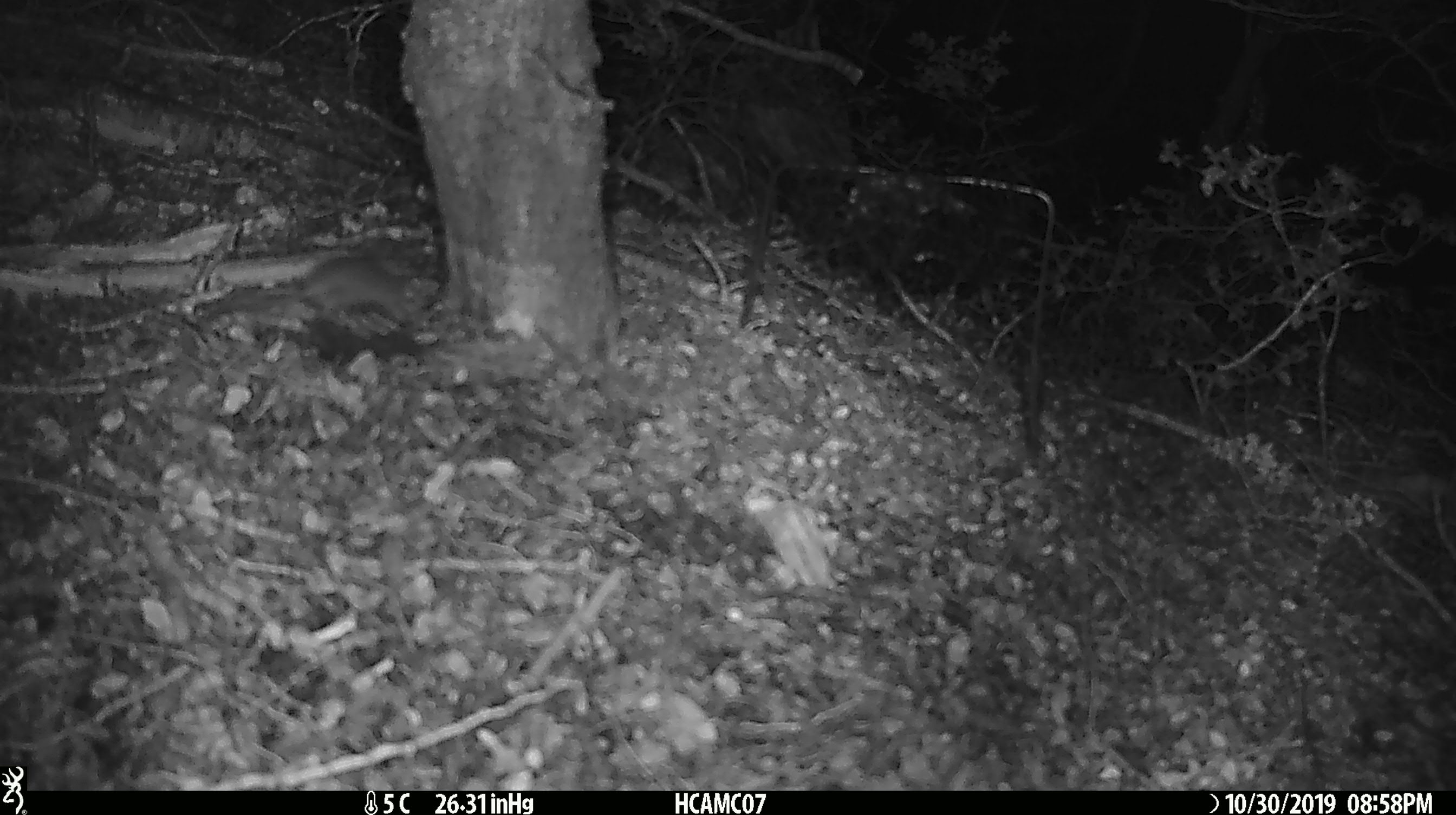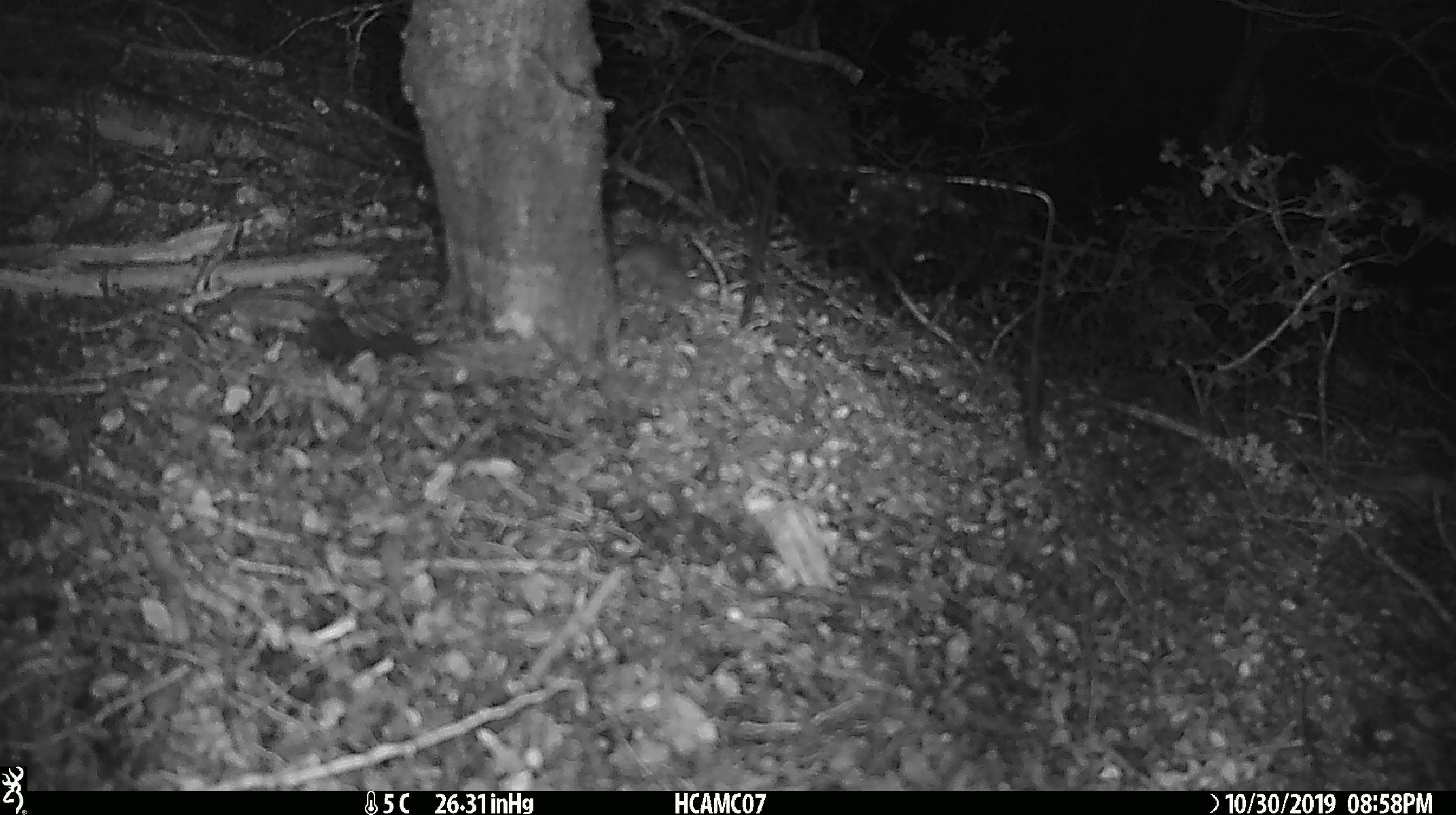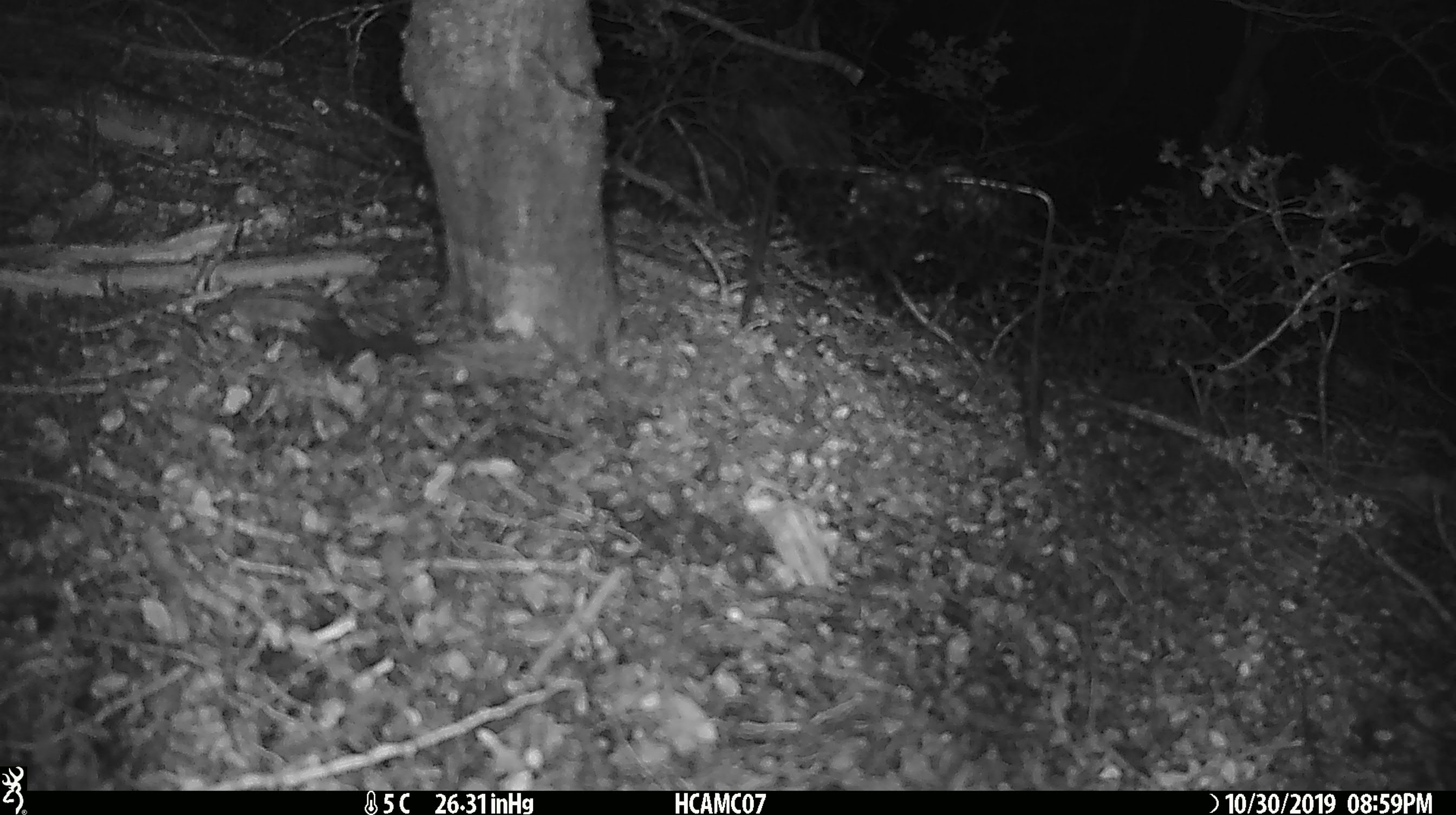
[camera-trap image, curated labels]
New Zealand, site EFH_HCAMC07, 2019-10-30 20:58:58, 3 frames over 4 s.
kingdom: Animalia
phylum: Chordata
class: Mammalia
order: Rodentia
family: Muridae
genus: Mus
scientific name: Mus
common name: mouse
Mouse (Mus).